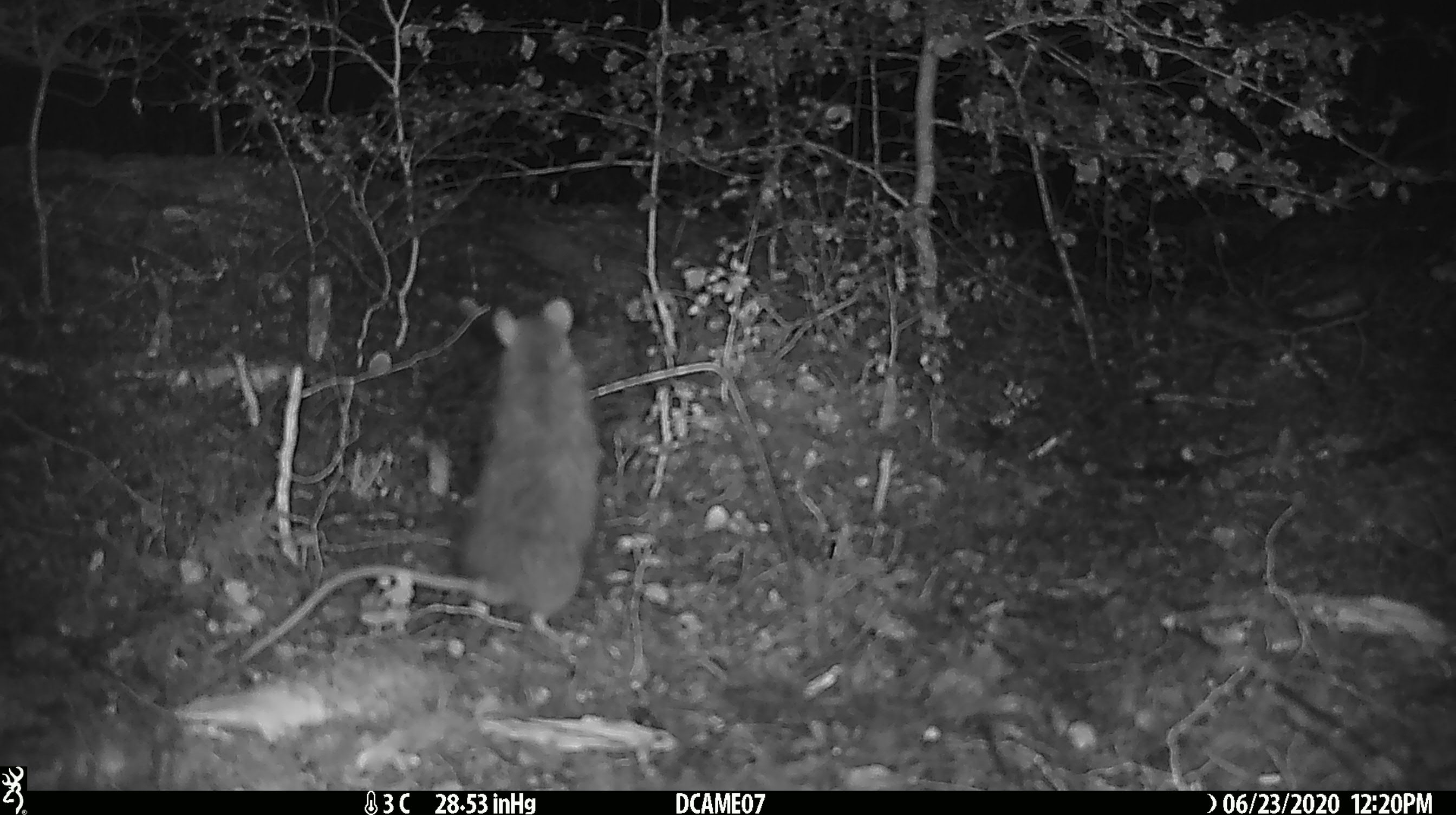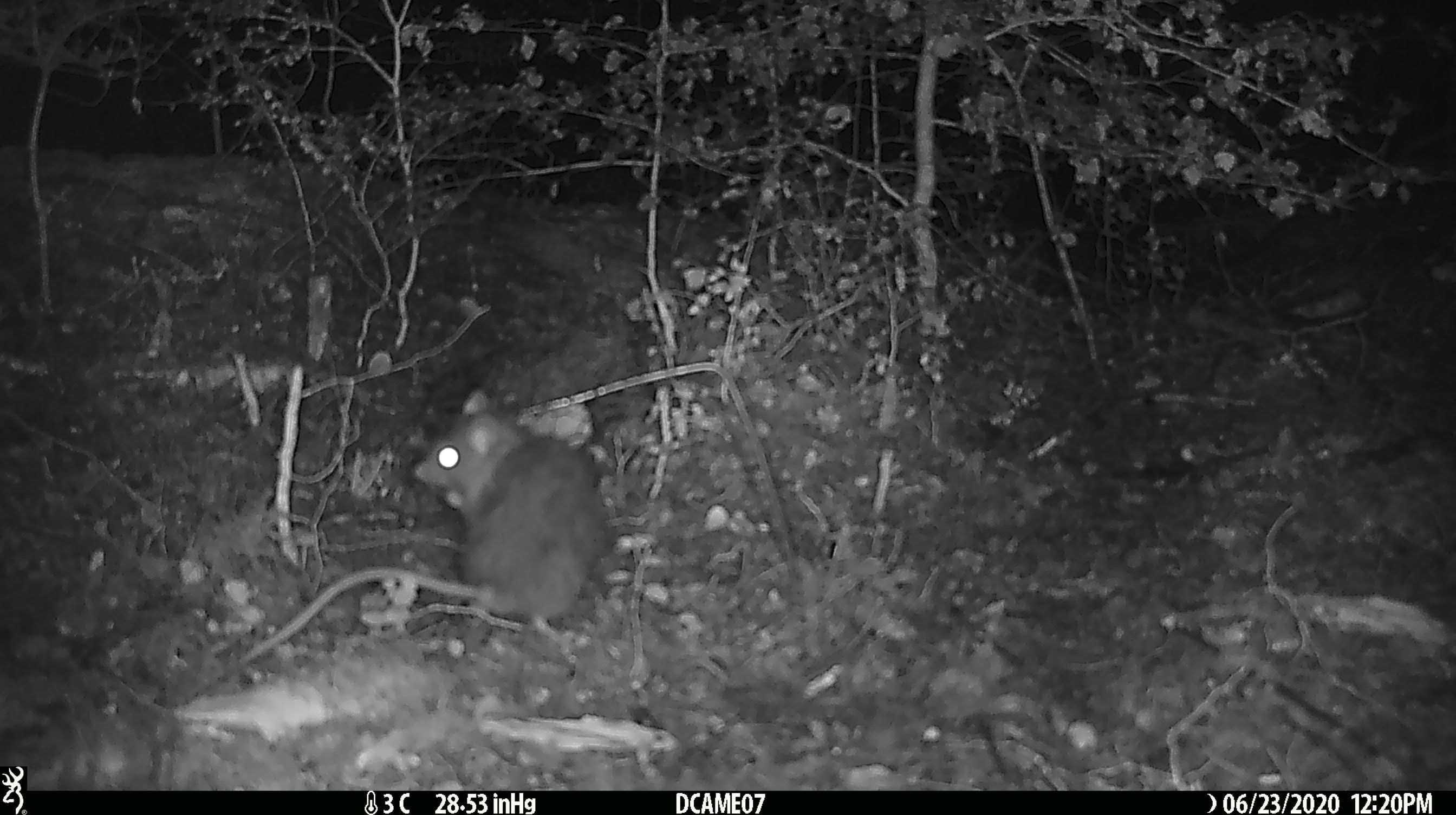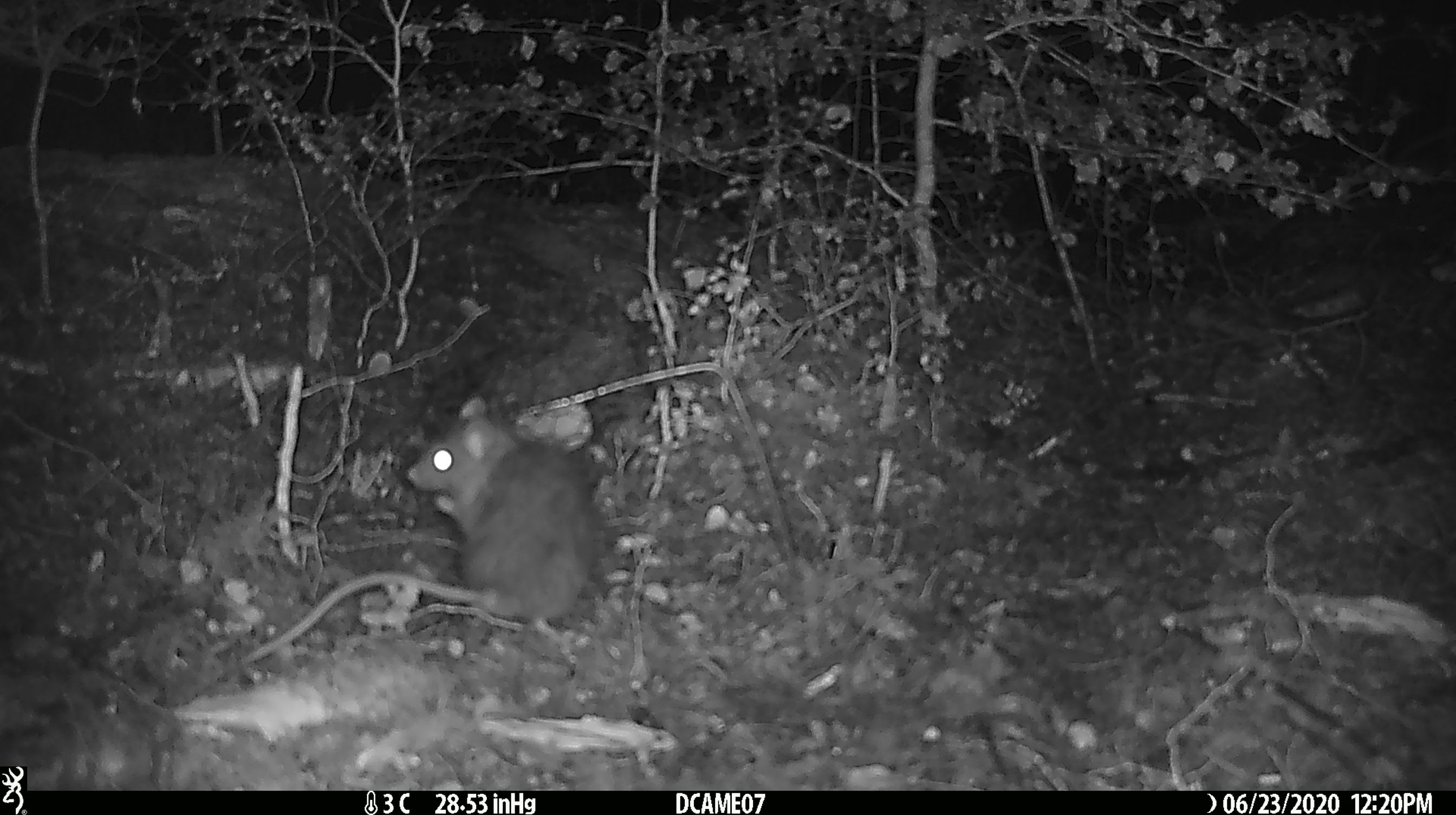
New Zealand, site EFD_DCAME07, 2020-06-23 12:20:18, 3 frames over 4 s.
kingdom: Animalia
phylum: Chordata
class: Mammalia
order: Rodentia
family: Muridae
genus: Rattus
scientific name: Rattus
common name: rat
Rat (Rattus).